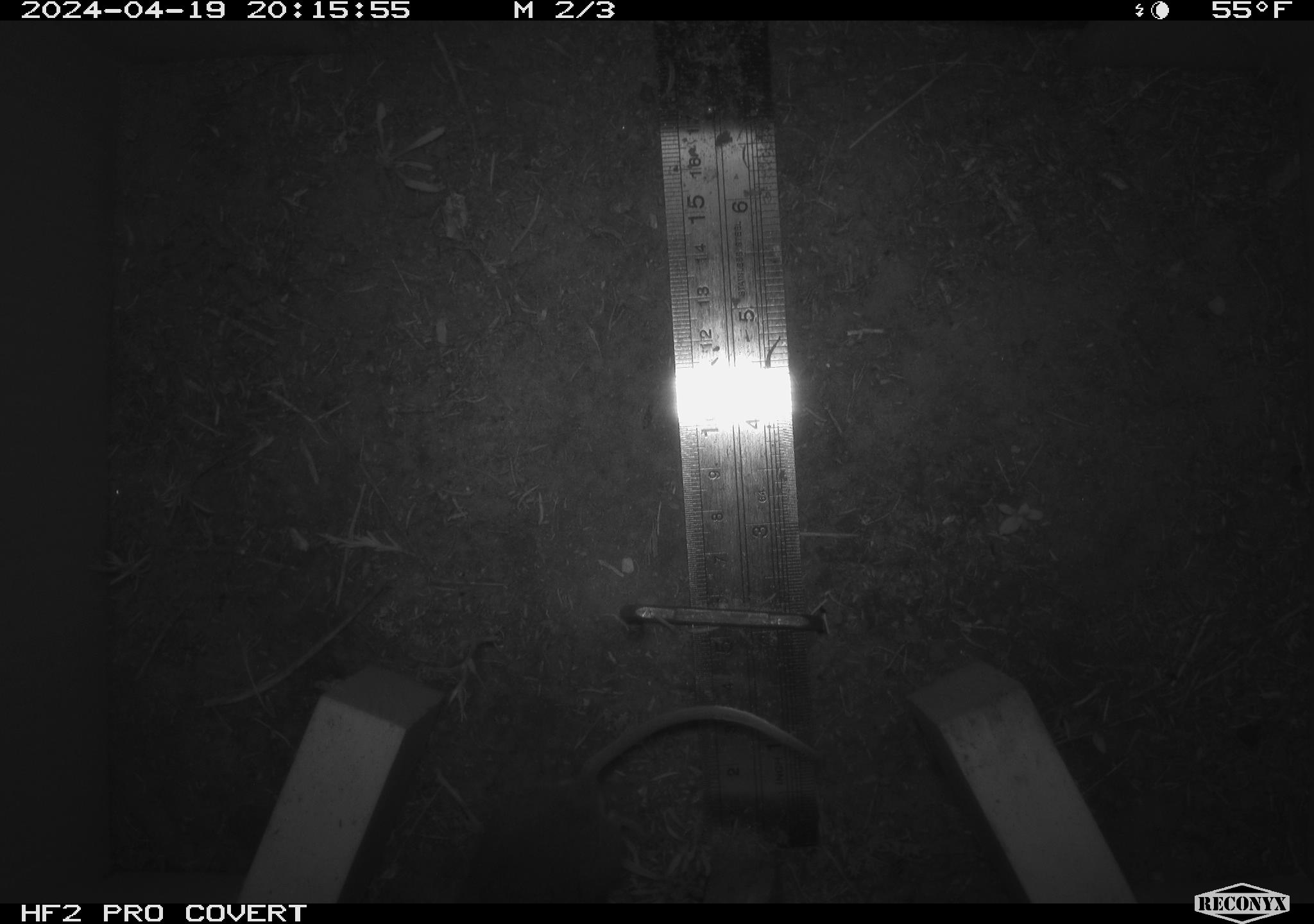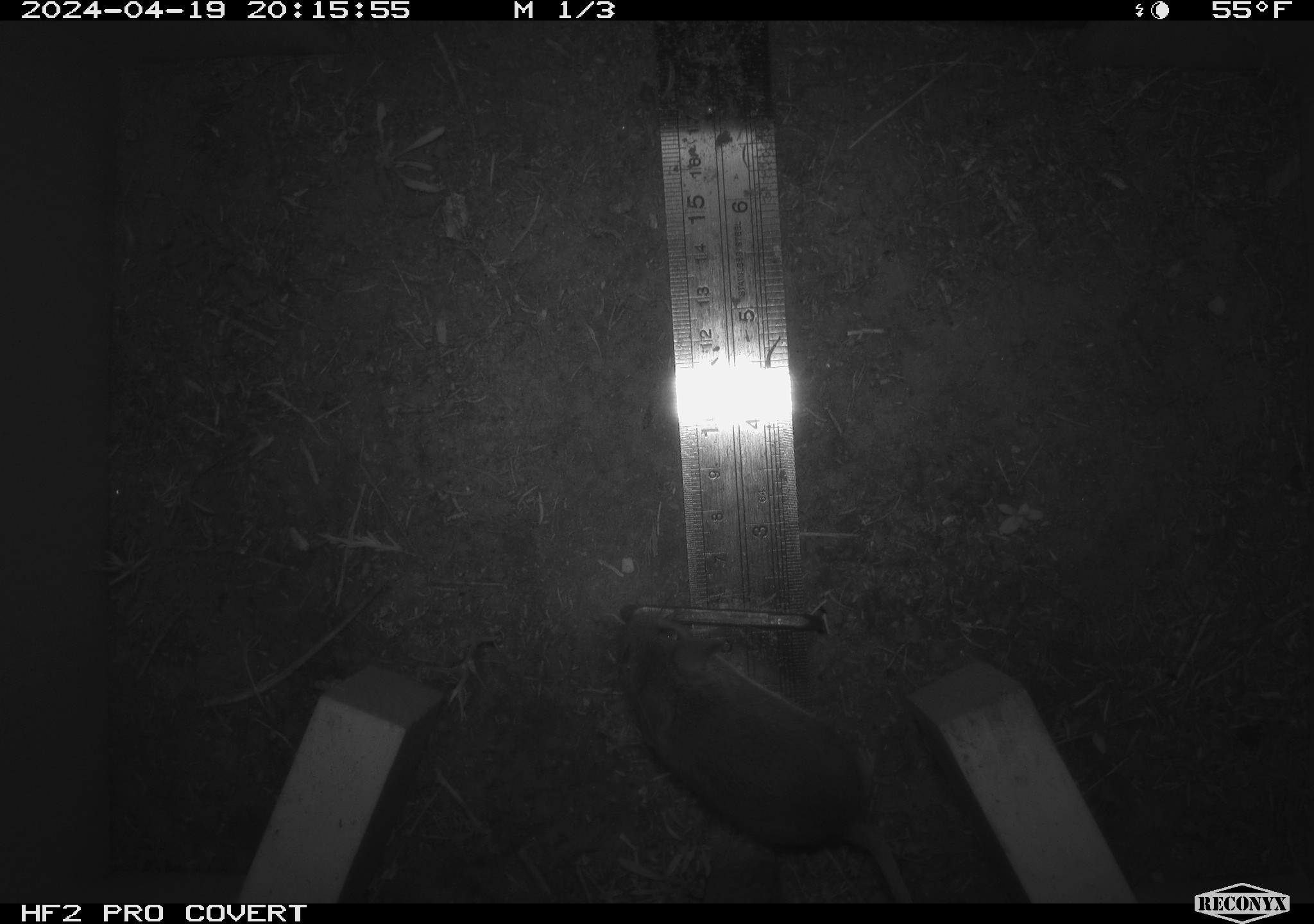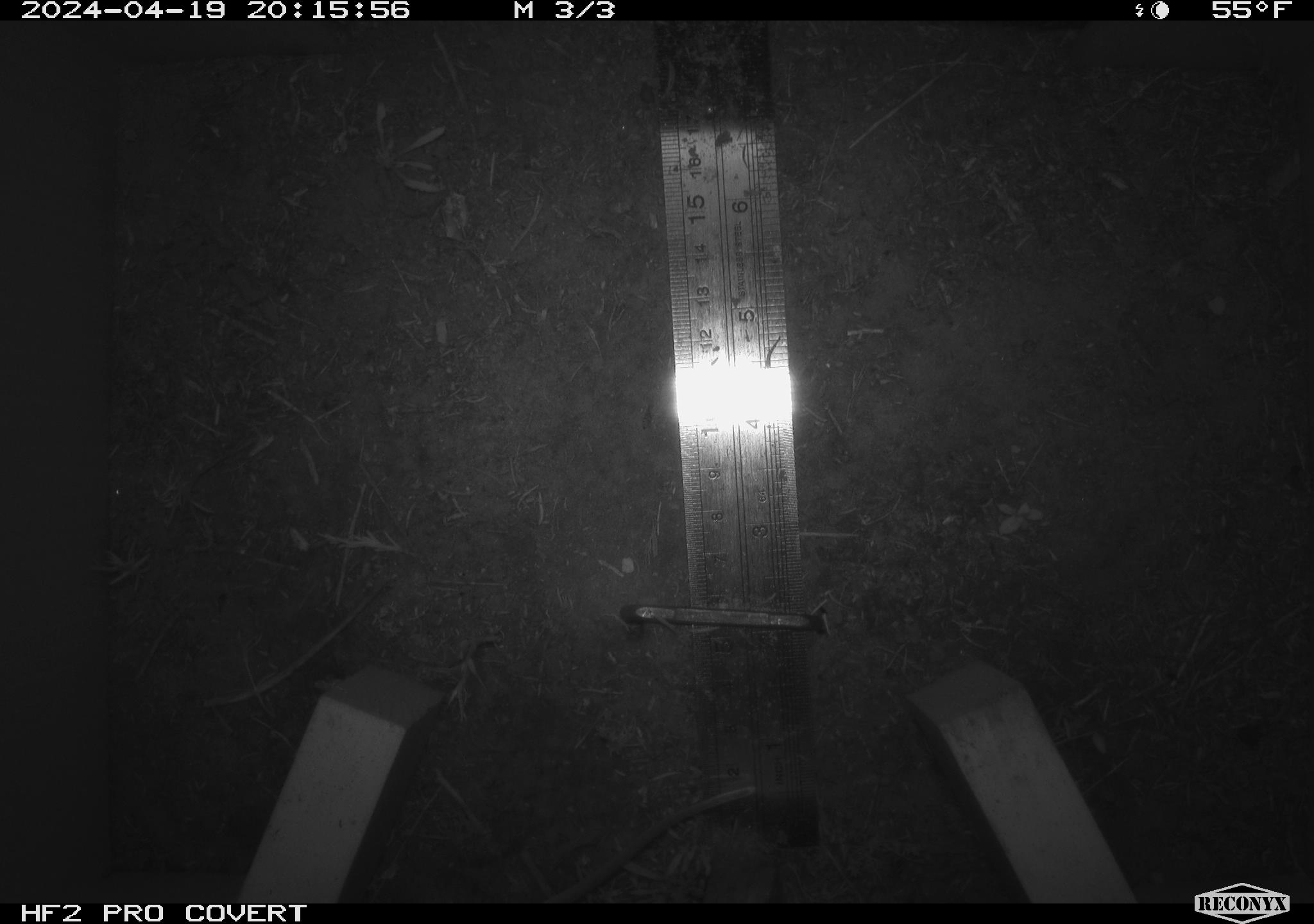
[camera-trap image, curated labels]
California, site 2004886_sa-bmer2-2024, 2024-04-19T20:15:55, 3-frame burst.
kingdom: Animalia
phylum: Chordata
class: Mammalia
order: Rodentia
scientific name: Rodentia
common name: mouse species